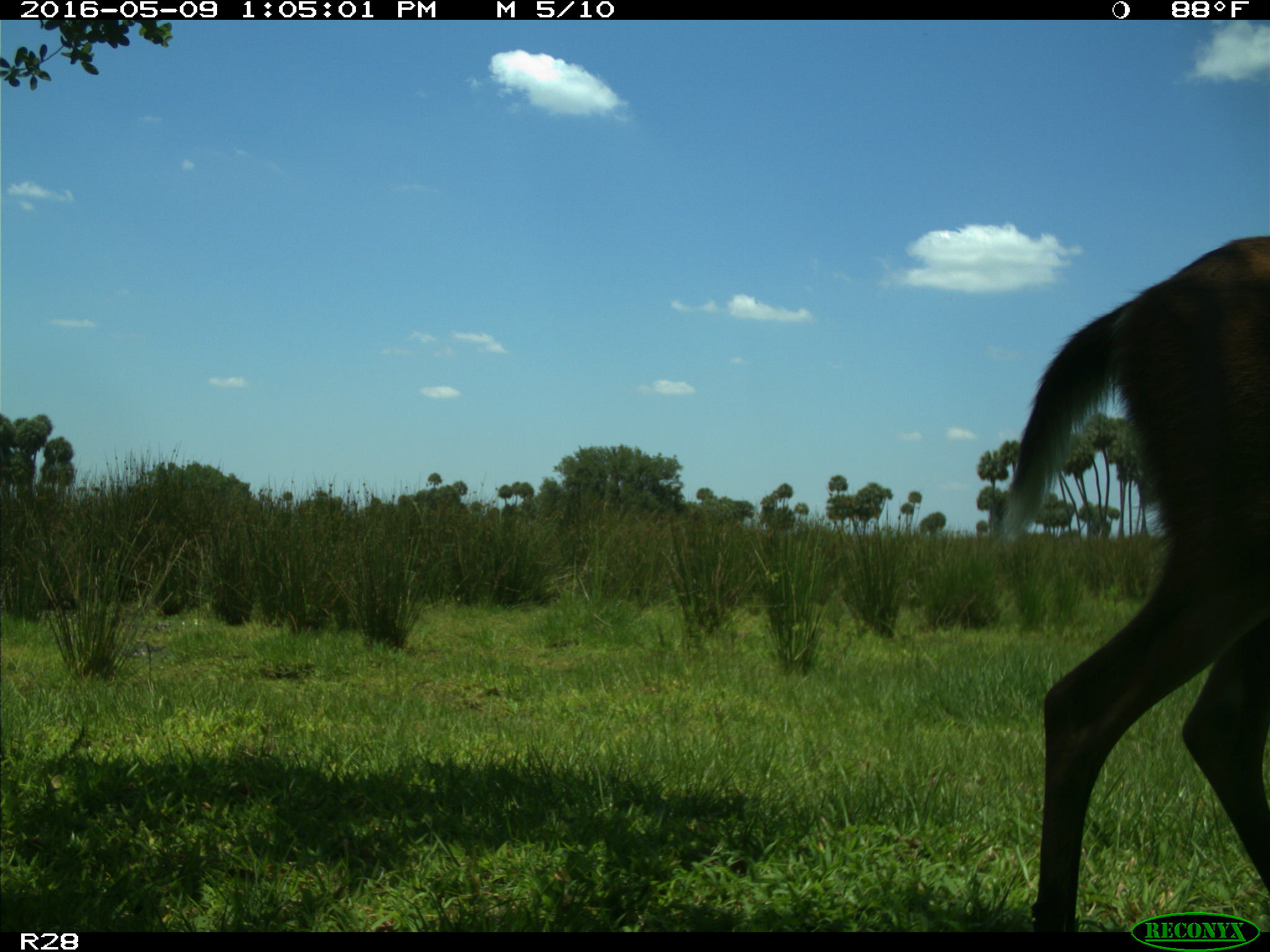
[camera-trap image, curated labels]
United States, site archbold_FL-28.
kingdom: Animalia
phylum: Chordata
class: Mammalia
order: Artiodactyla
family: Cervidae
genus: Odocoileus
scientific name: Odocoileus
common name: deer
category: unidentified deer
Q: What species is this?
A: Unidentified deer (deer) (Odocoileus).